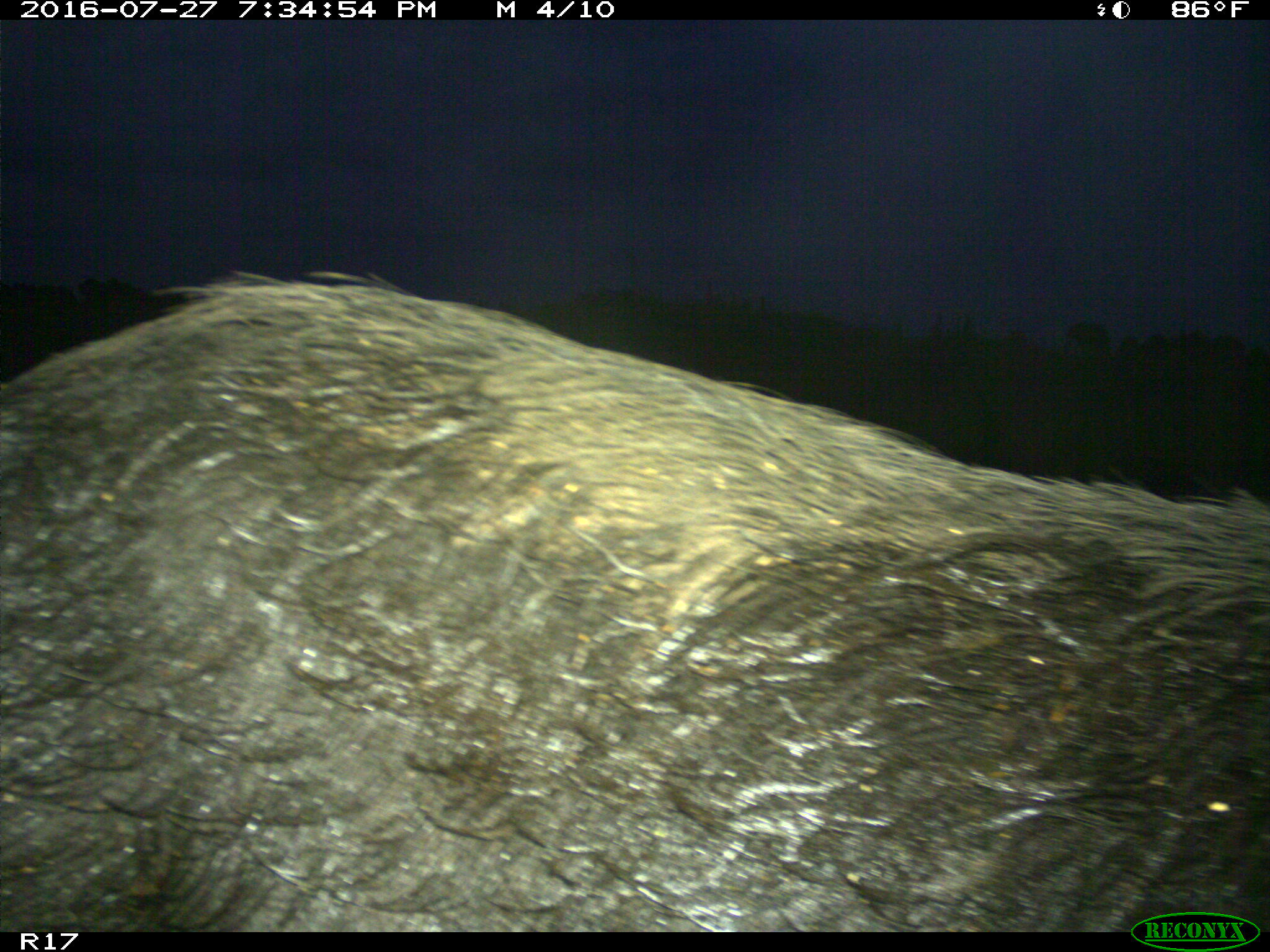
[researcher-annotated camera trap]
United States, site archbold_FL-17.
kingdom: Animalia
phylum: Chordata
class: Mammalia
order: Artiodactyla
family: Suidae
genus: Sus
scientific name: Sus scrofa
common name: wild boar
Sus scrofa (wild boar).